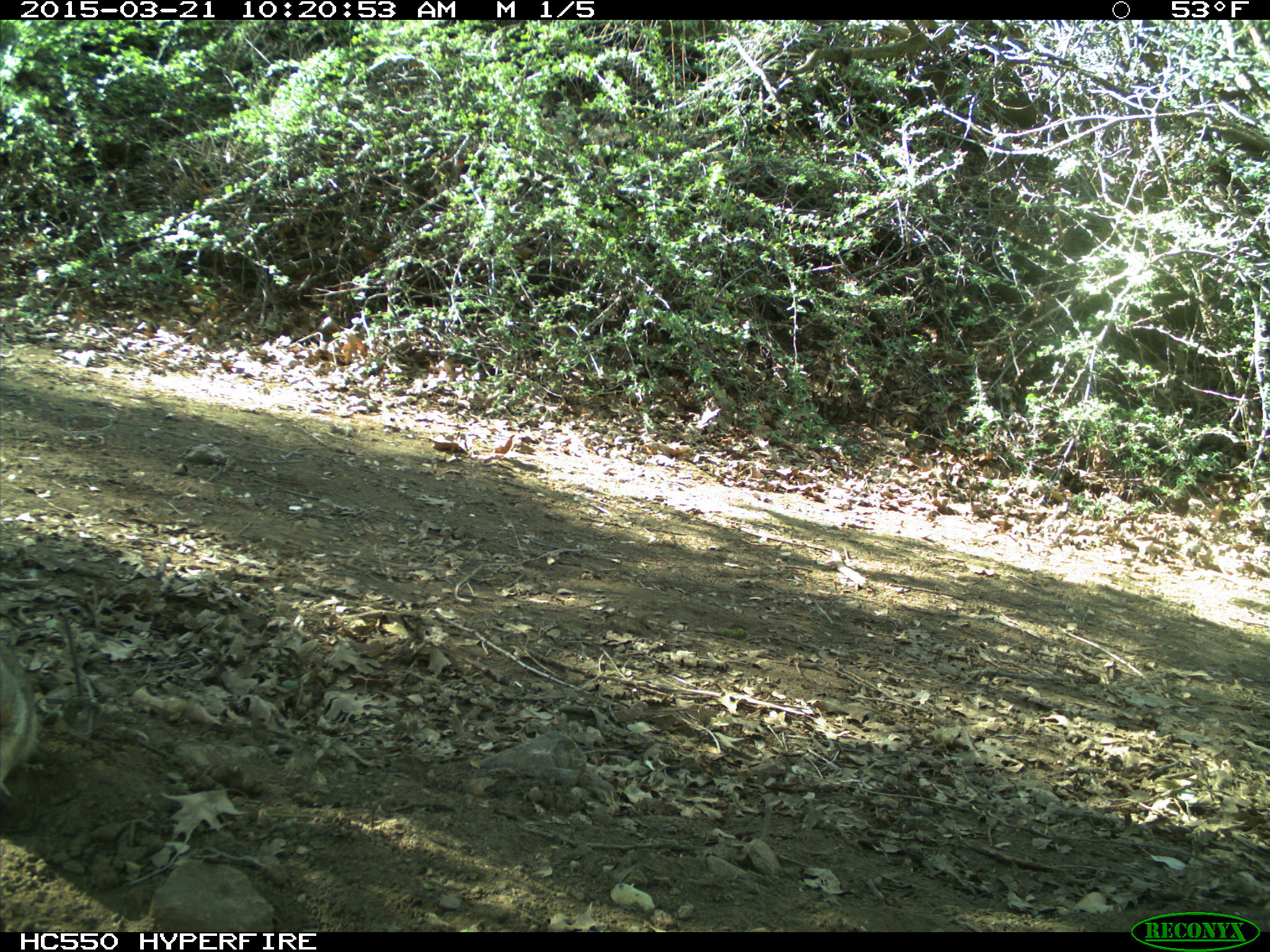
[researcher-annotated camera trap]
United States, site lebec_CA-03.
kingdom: Animalia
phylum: Chordata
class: Mammalia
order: Rodentia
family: Sciuridae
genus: Otospermophilus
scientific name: Otospermophilus beecheyi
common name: california ground squirrel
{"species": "Otospermophilus beecheyi (california ground squirrel)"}